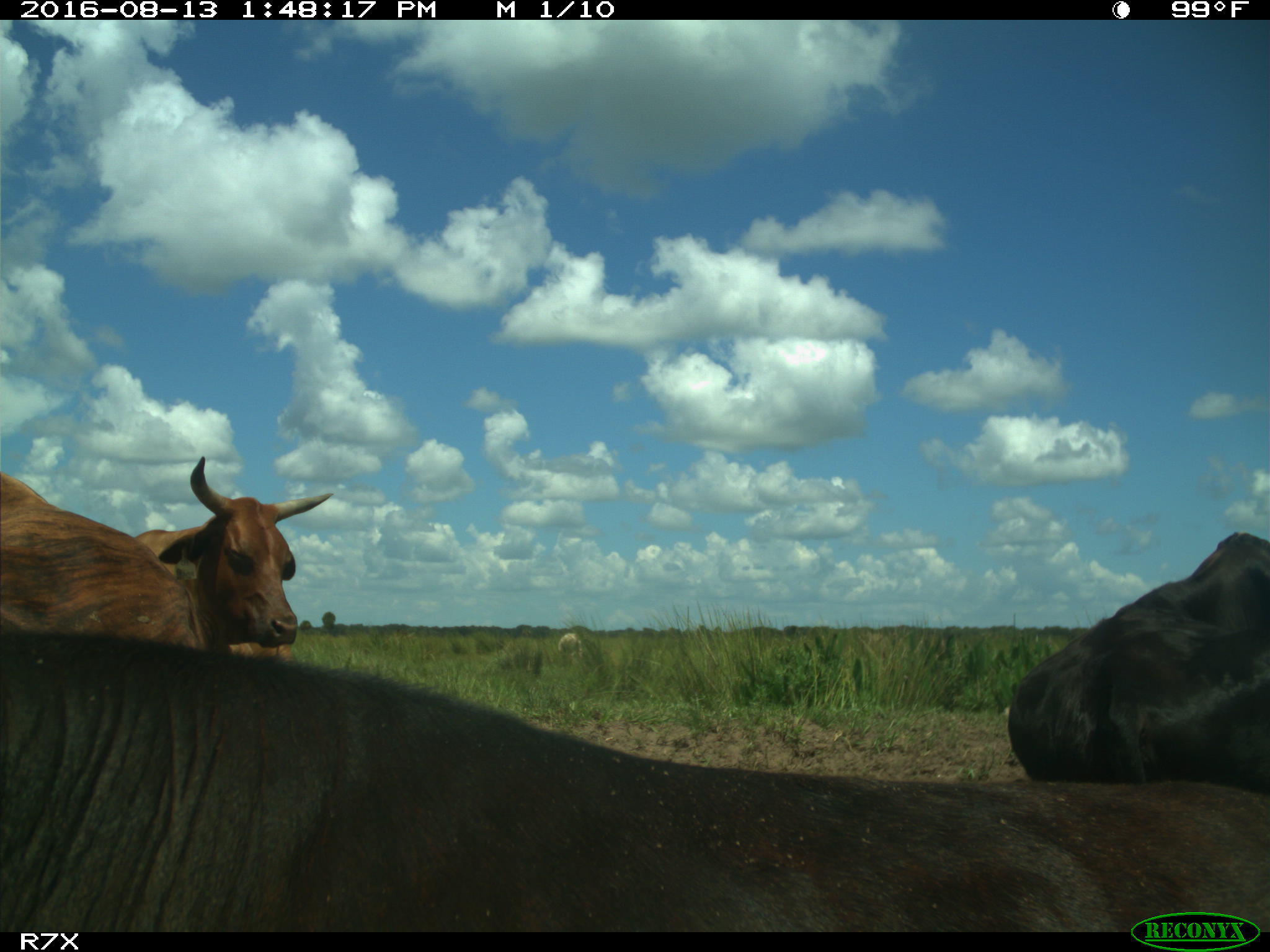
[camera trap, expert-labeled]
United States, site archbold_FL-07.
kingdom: Animalia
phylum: Chordata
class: Mammalia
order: Artiodactyla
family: Bovidae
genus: Bos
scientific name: Bos taurus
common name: domestic cow